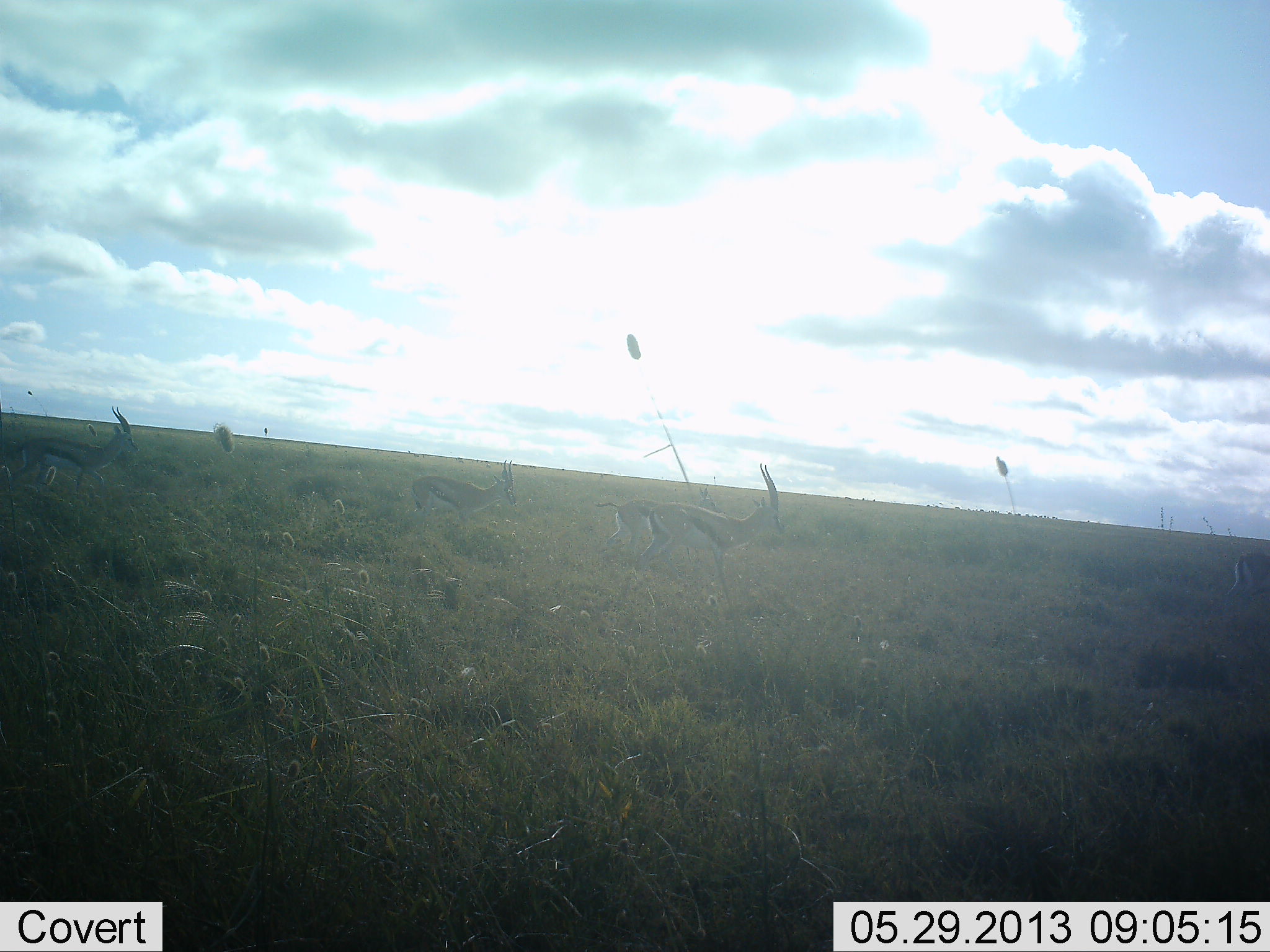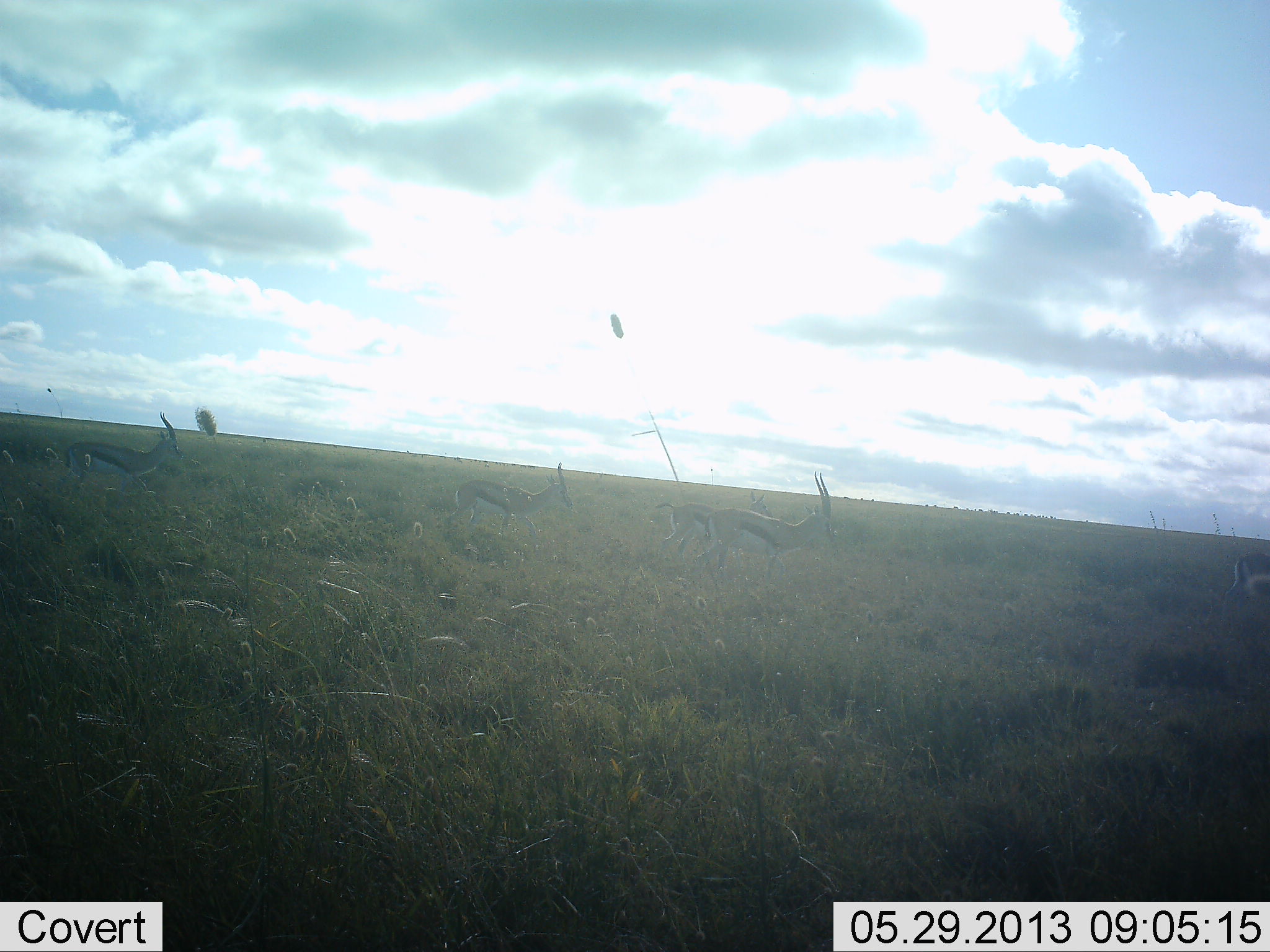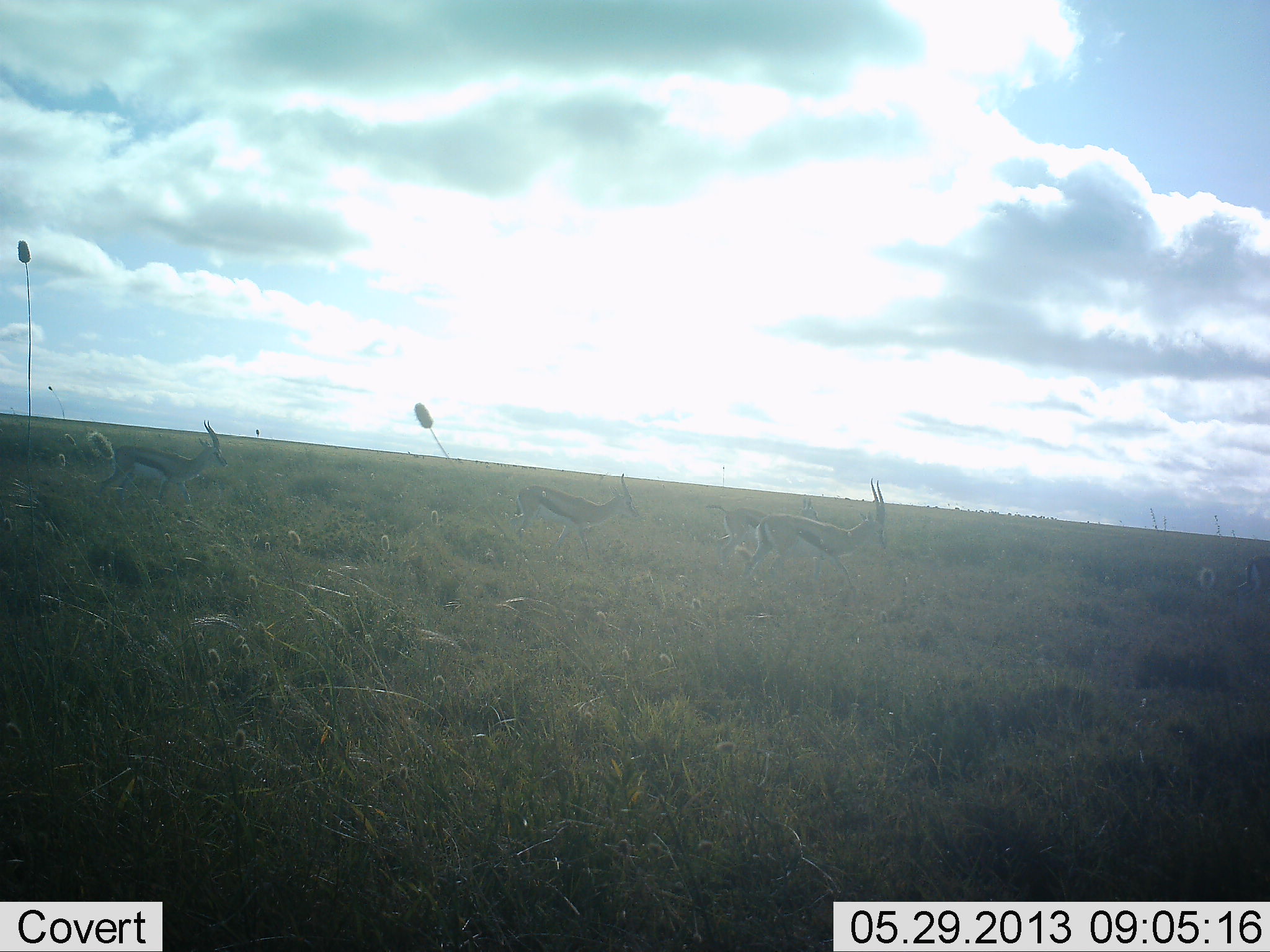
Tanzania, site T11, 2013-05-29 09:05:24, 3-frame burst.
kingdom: Animalia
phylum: Chordata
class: Mammalia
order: Artiodactyla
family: Bovidae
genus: Eudorcas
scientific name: Eudorcas thomsonii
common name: thomson's gazelle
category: gazellethomsons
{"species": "gazellethomsons (thomson's gazelle) (Eudorcas thomsonii)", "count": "5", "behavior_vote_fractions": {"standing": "7%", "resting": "0%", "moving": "100%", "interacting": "0%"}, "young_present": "4%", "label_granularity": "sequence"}